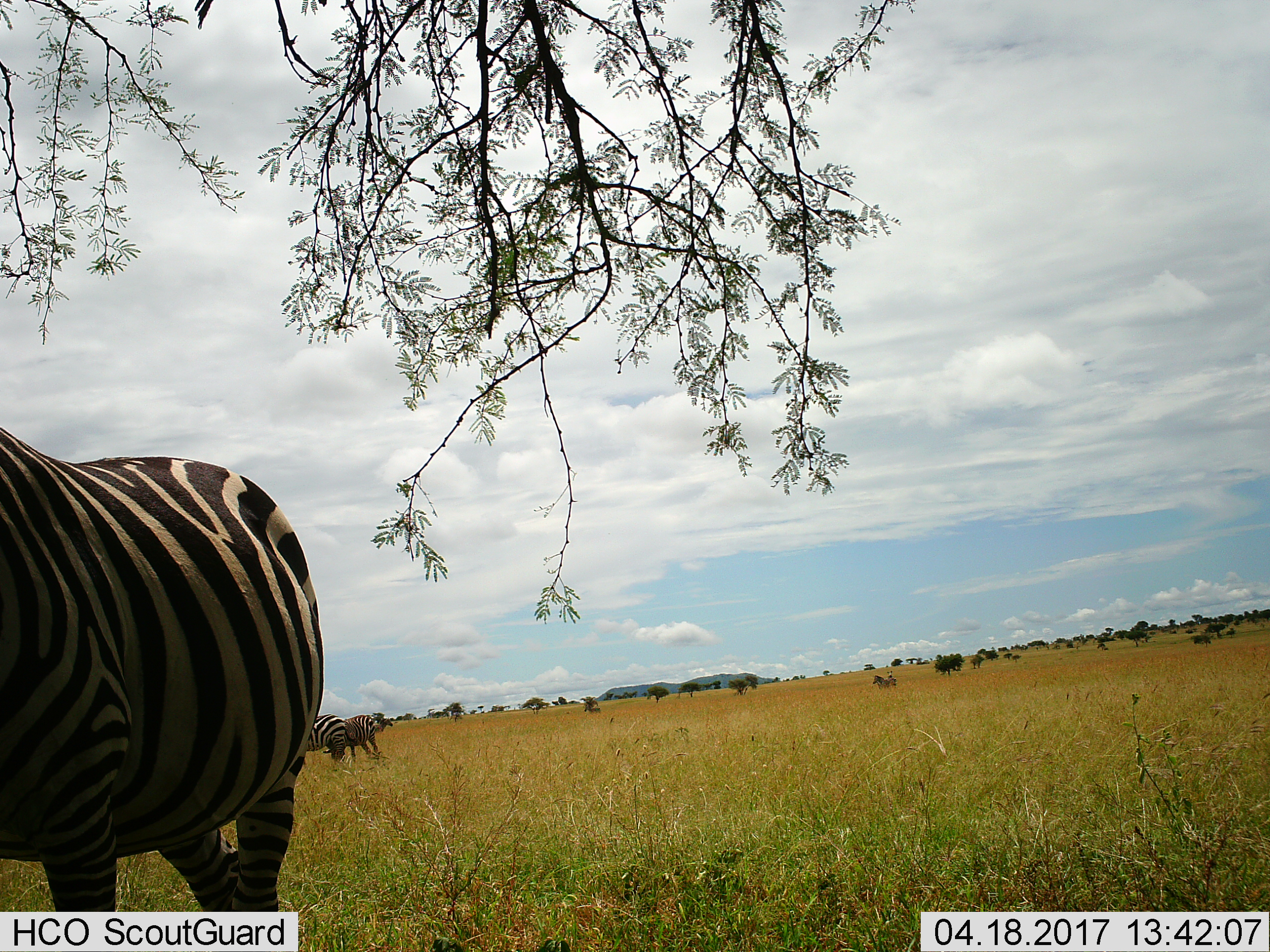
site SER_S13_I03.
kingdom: Animalia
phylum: Chordata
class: Mammalia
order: Perissodactyla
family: Equidae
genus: Equus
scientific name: Equus quagga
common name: plains zebra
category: zebraplains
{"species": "zebraplains (plains zebra) (Equus quagga)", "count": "3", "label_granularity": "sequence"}